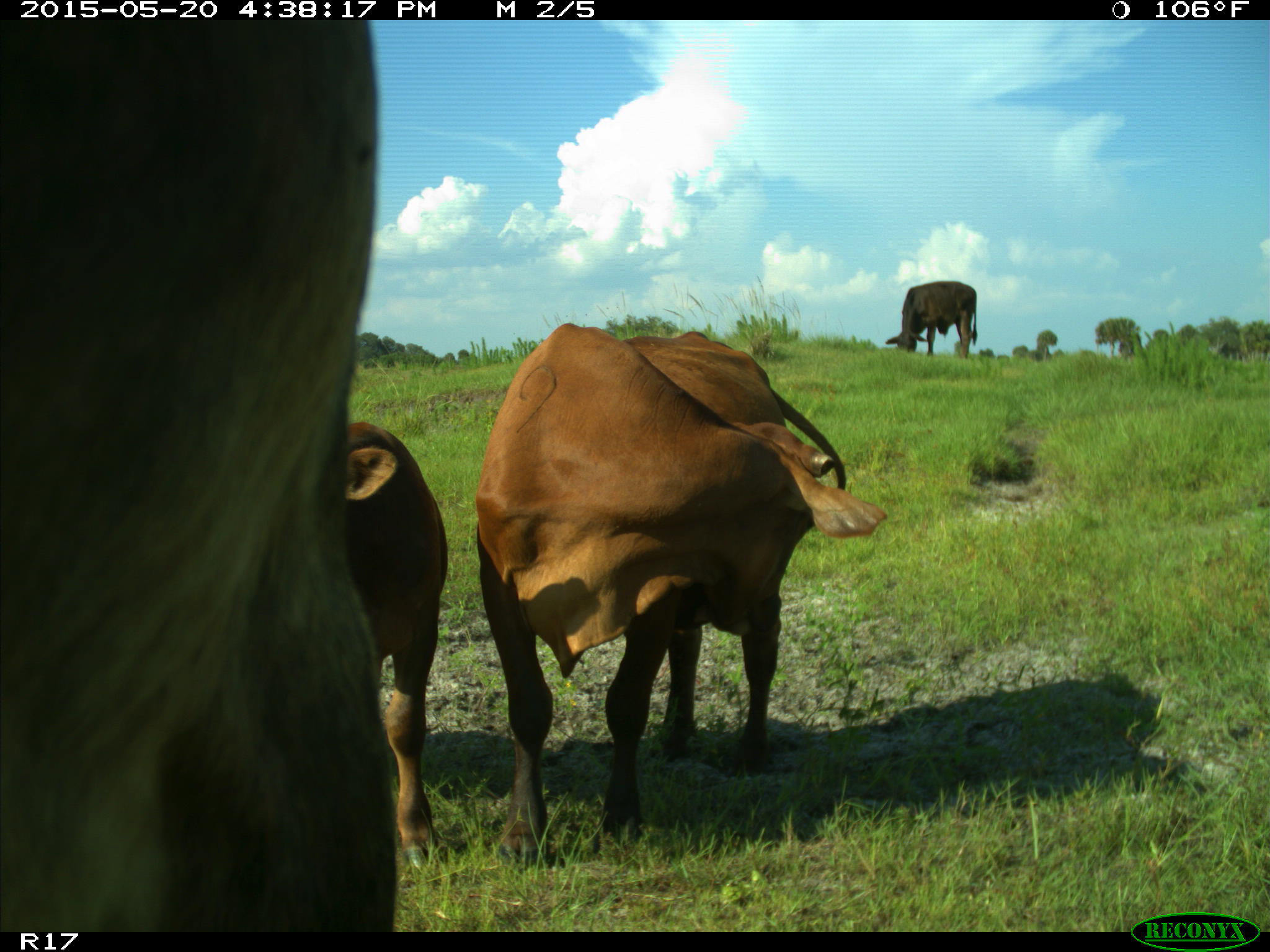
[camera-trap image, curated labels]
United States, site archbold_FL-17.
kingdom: Animalia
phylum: Chordata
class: Mammalia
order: Artiodactyla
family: Bovidae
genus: Bos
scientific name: Bos taurus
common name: domestic cow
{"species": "Bos taurus (domestic cow)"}